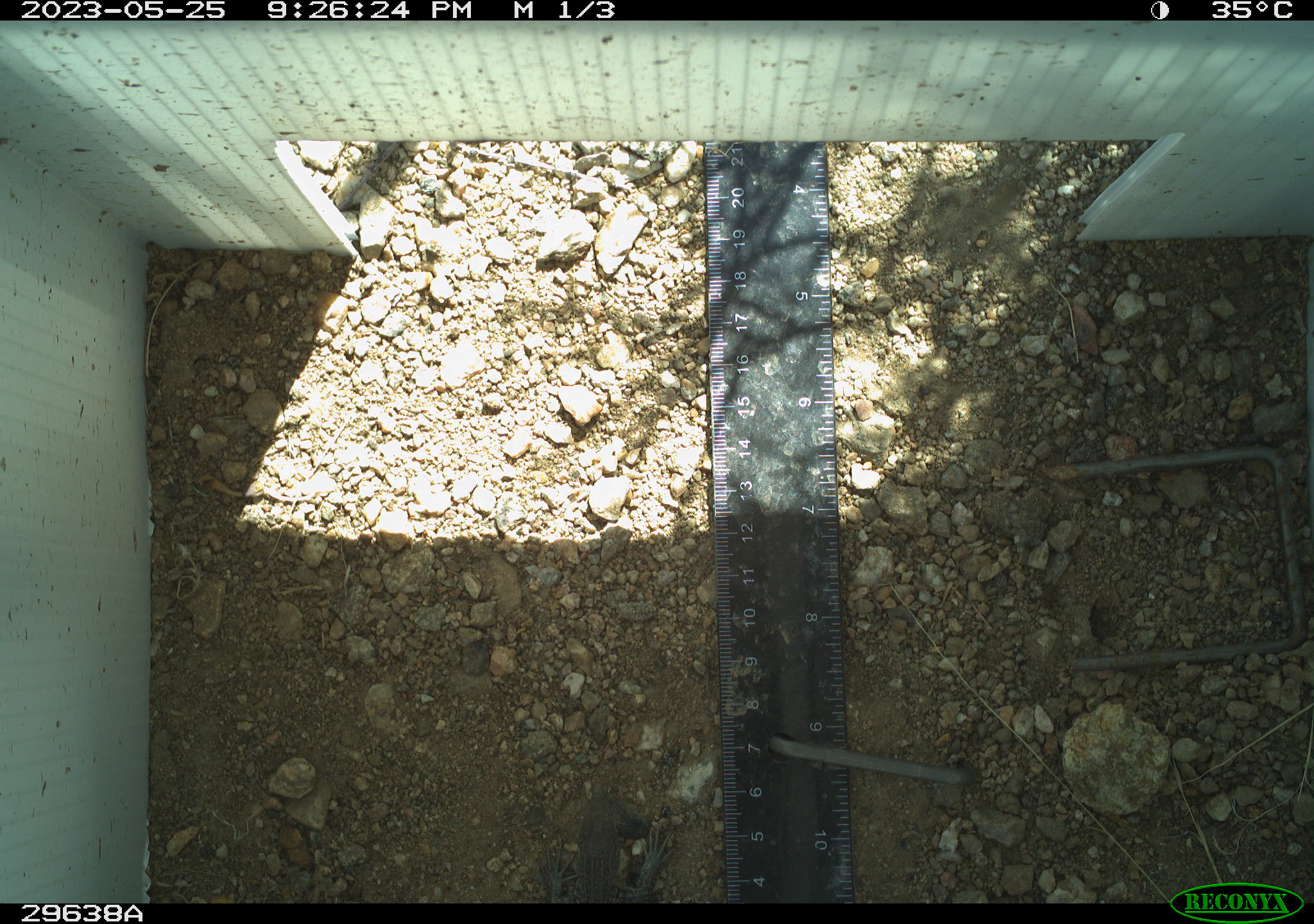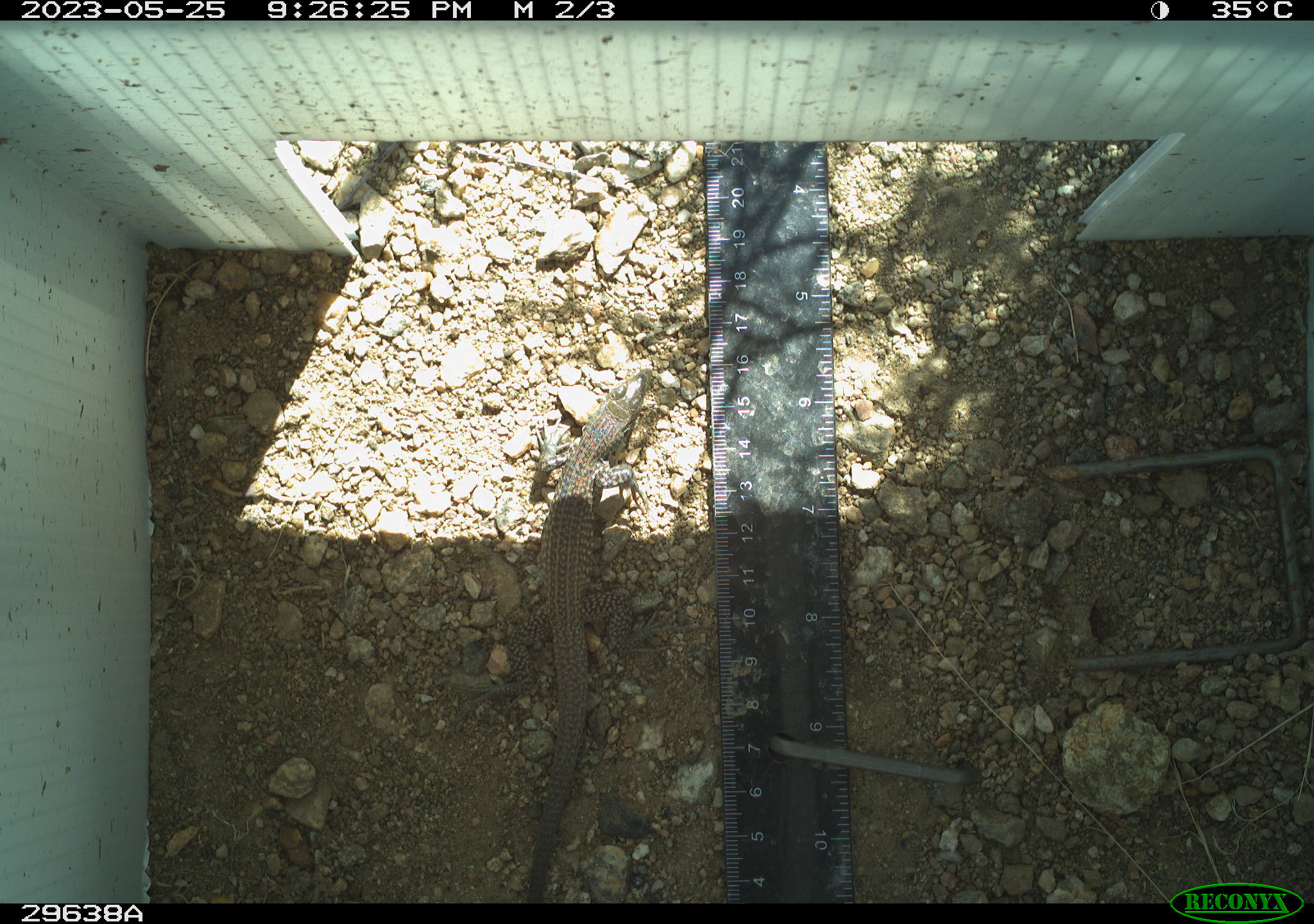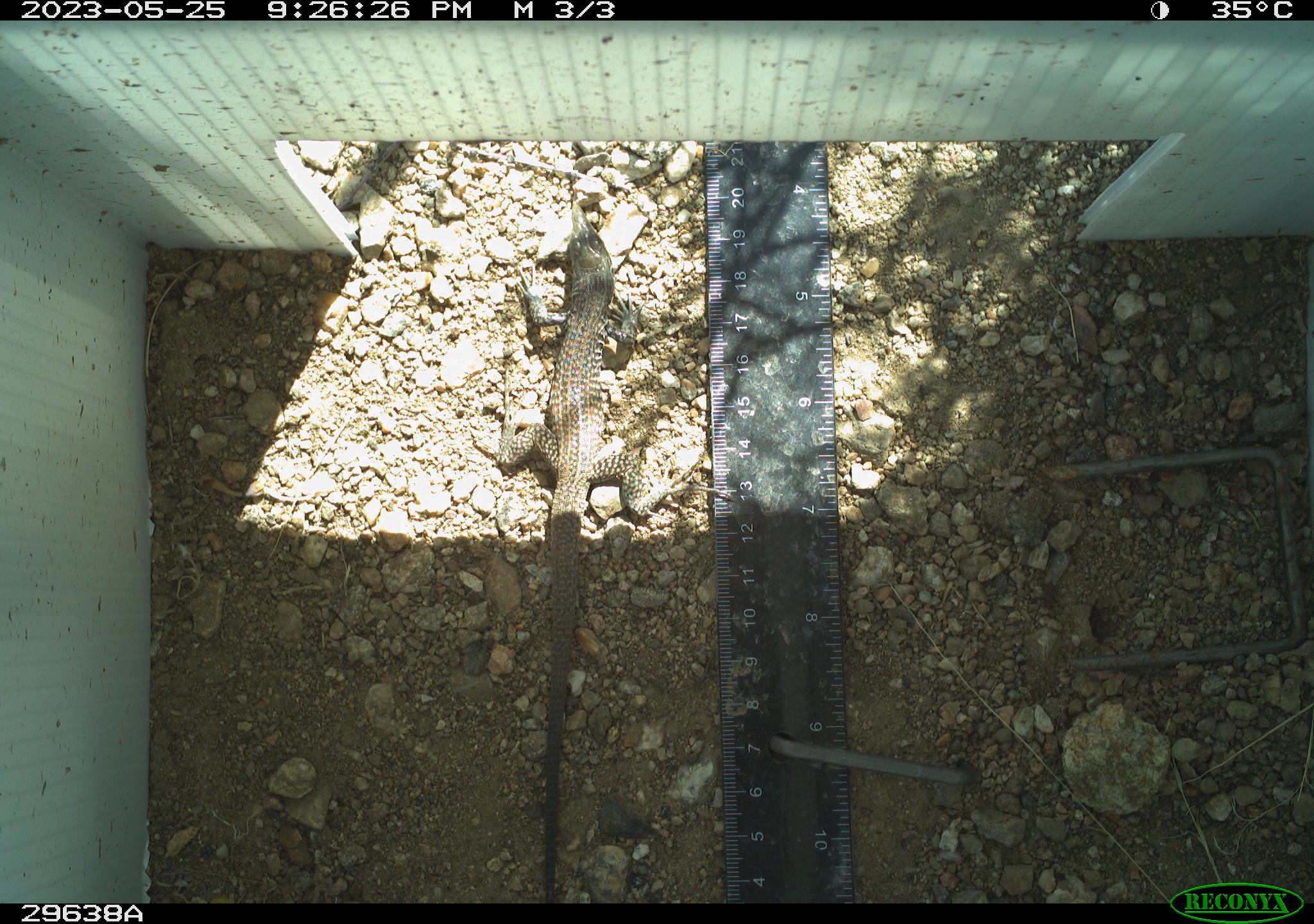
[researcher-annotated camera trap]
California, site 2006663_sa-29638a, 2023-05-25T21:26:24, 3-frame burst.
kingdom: Animalia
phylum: Chordata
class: Reptilia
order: Squamata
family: Teiidae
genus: Aspidoscelis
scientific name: Aspidoscelis tigris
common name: western whiptail